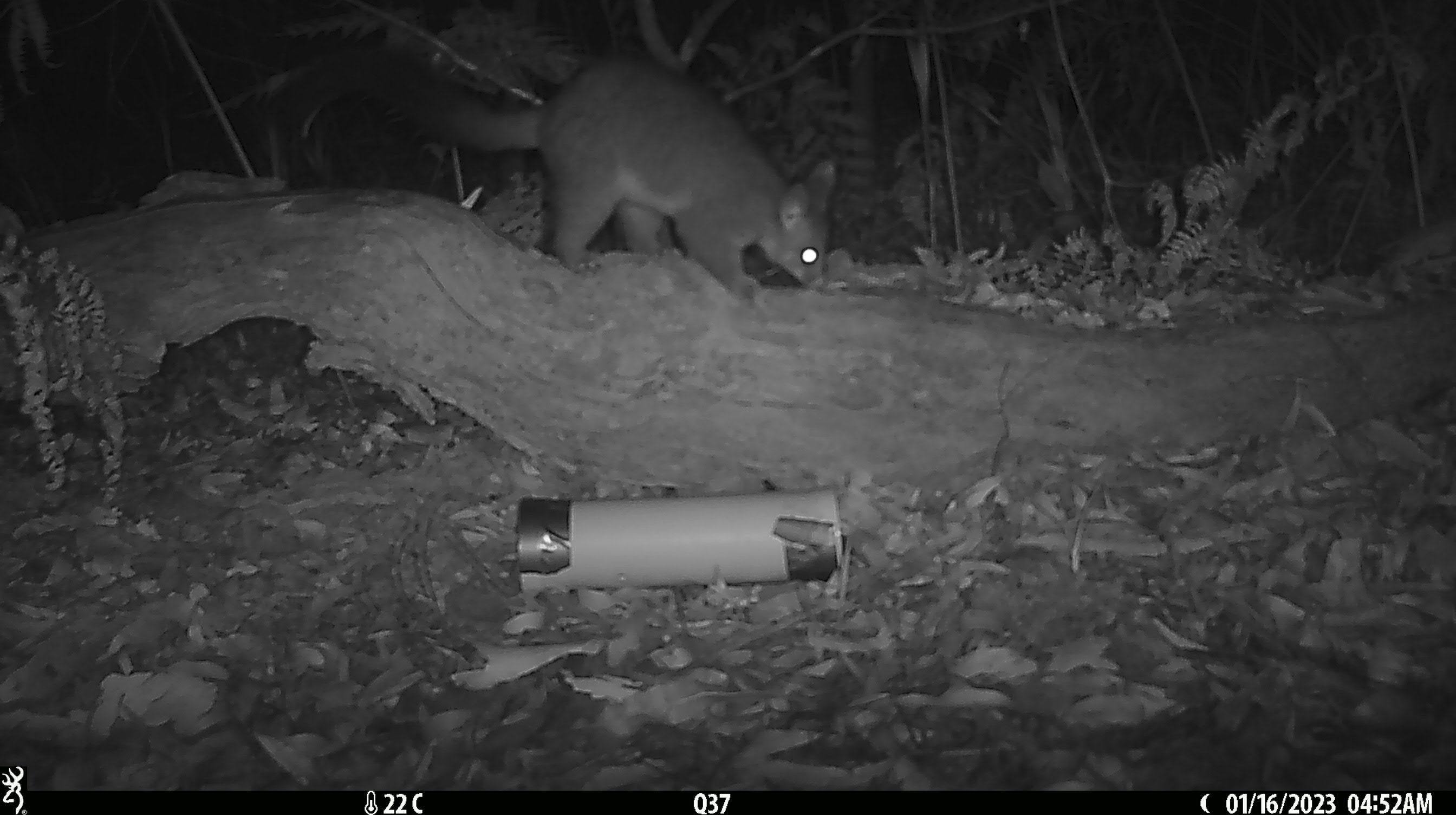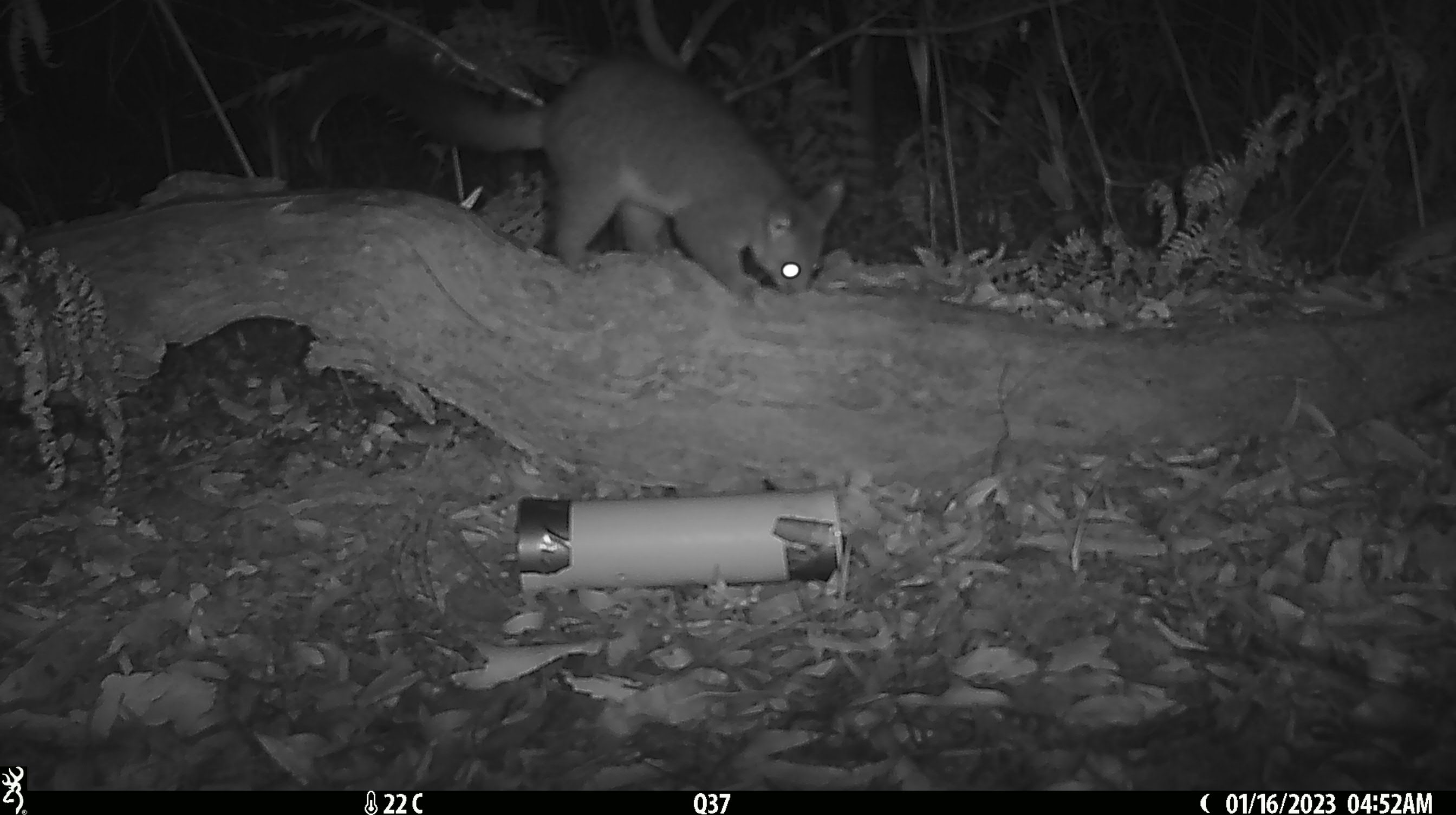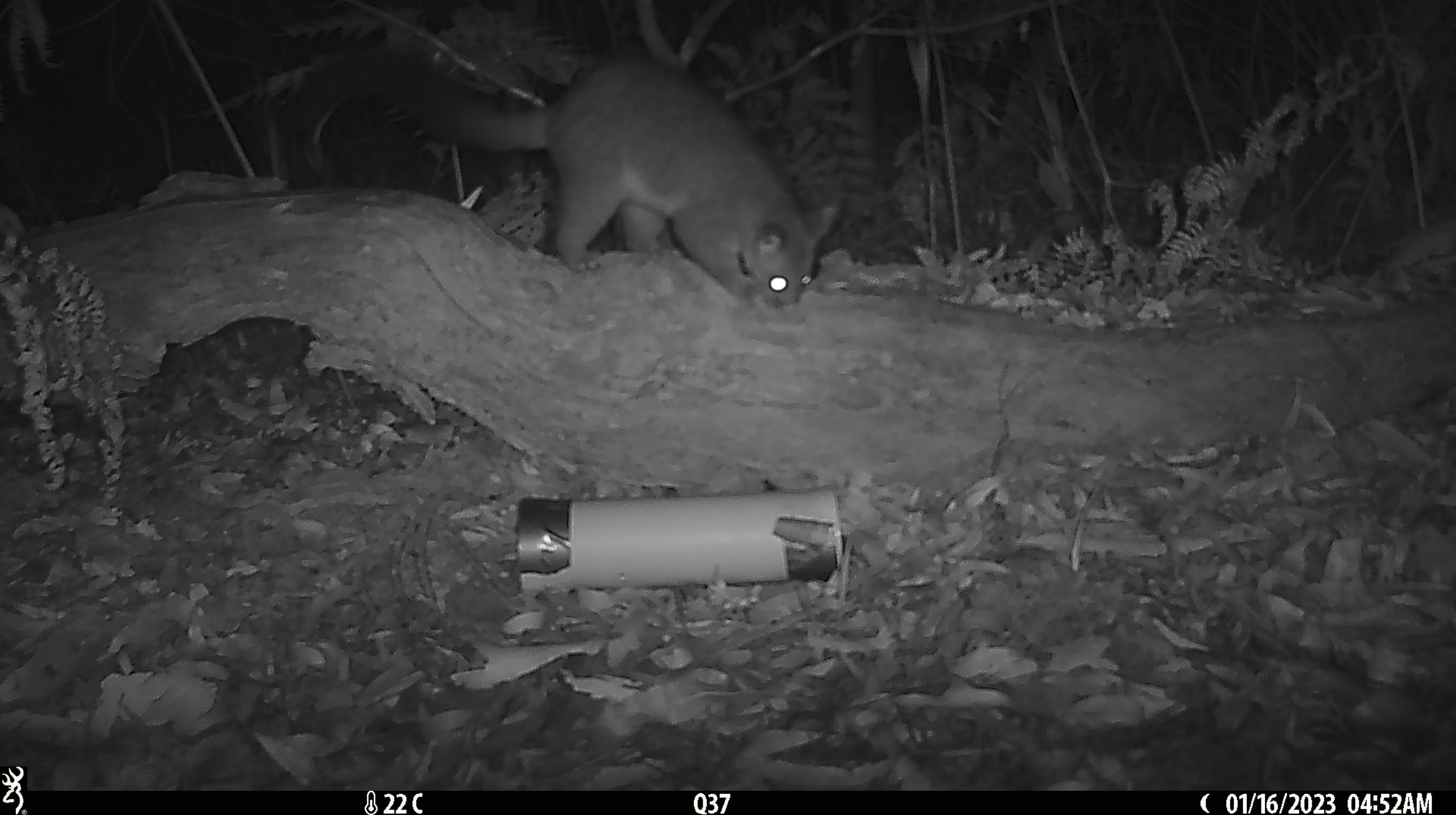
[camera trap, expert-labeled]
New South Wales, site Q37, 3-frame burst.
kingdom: Animalia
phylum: Chordata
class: Mammalia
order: Diprotodontia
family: Phalangeridae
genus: Trichosurus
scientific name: Trichosurus vulpecula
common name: common brushtail possum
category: possum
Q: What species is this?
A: Possum (common brushtail possum) (Trichosurus vulpecula).